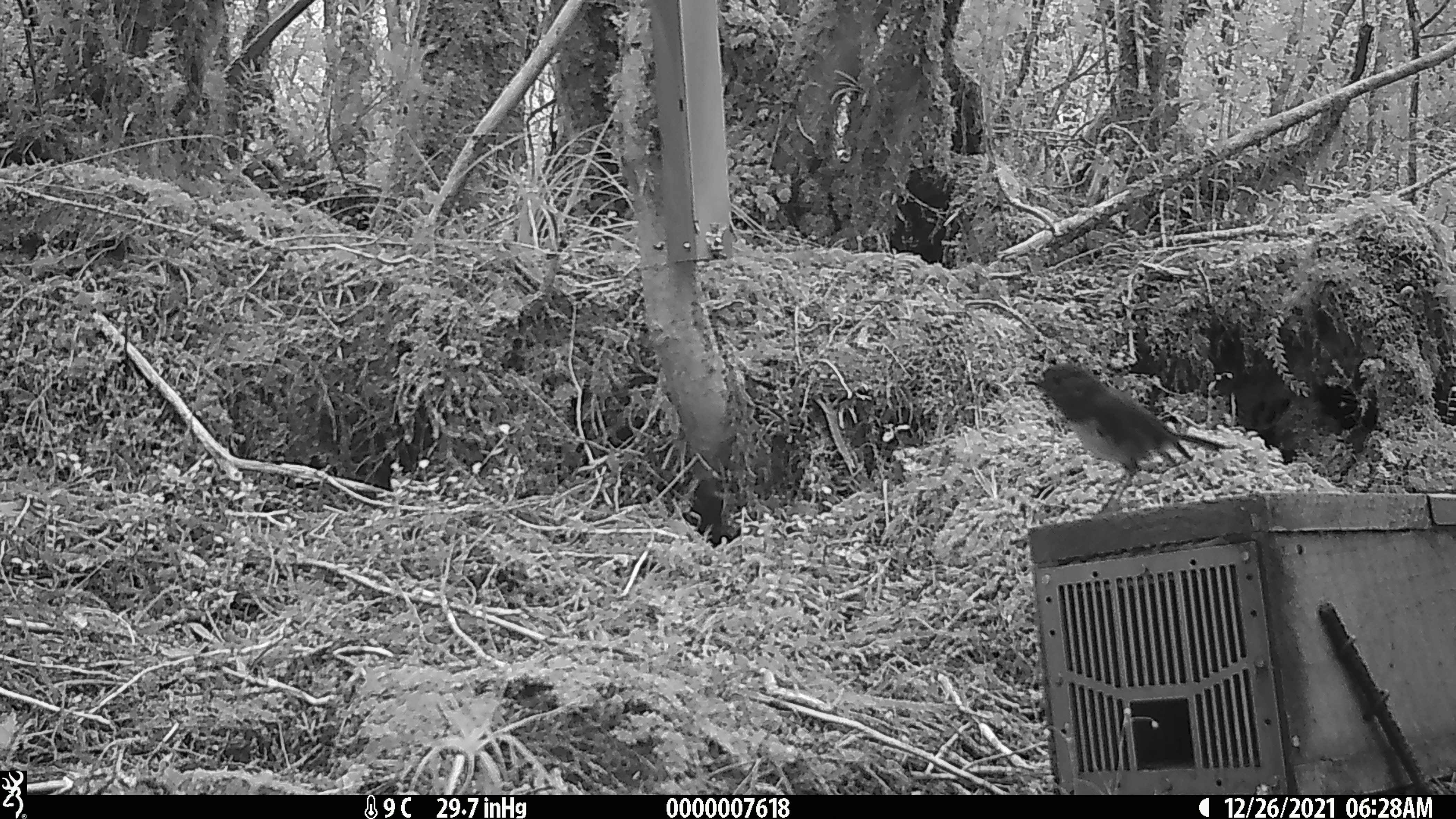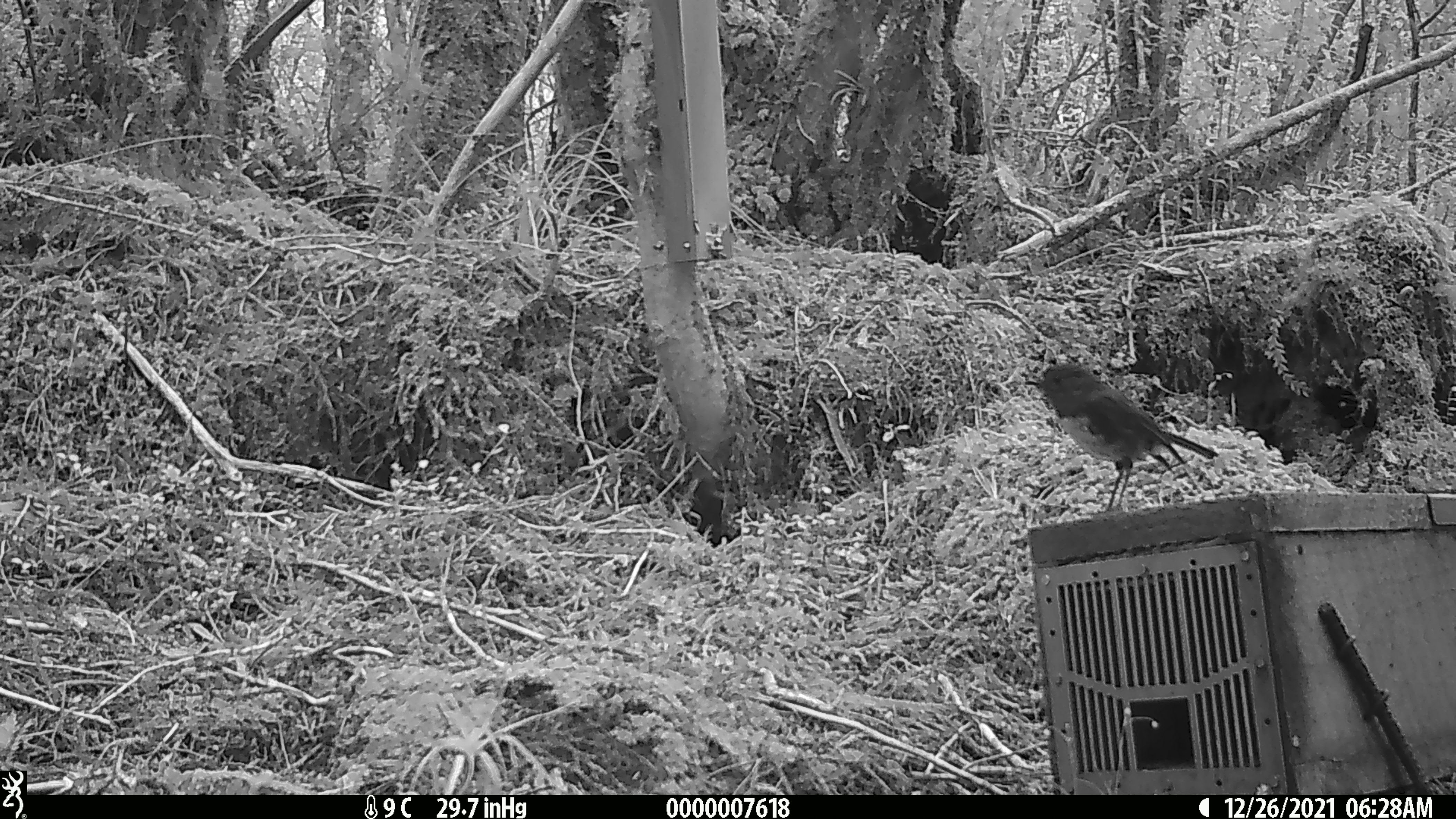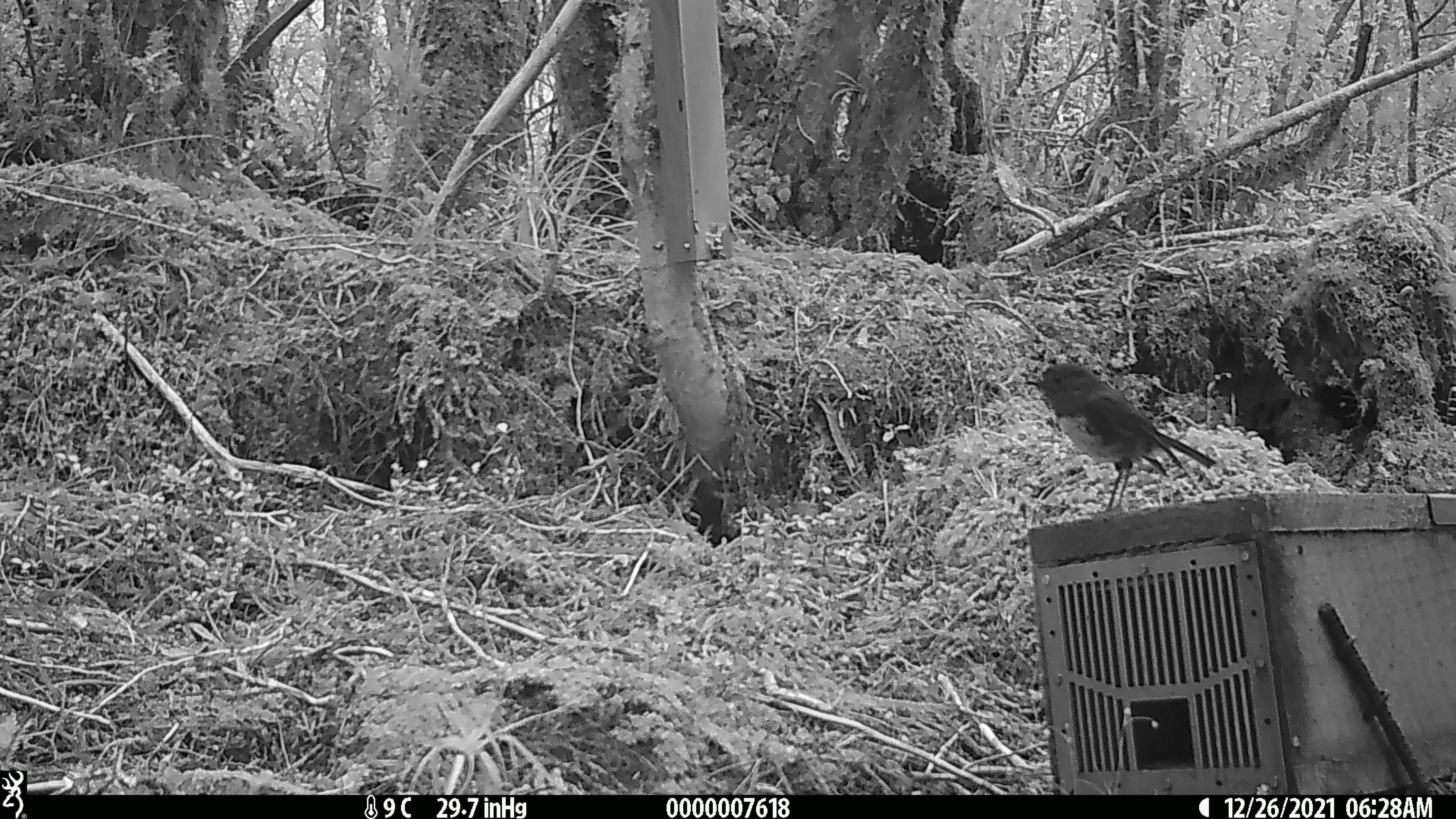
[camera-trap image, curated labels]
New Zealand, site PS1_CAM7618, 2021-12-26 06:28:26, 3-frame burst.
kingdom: Animalia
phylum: Chordata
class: Aves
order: Passeriformes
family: Petroicidae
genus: Petroica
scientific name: Petroica australis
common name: new zealand robin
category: robin